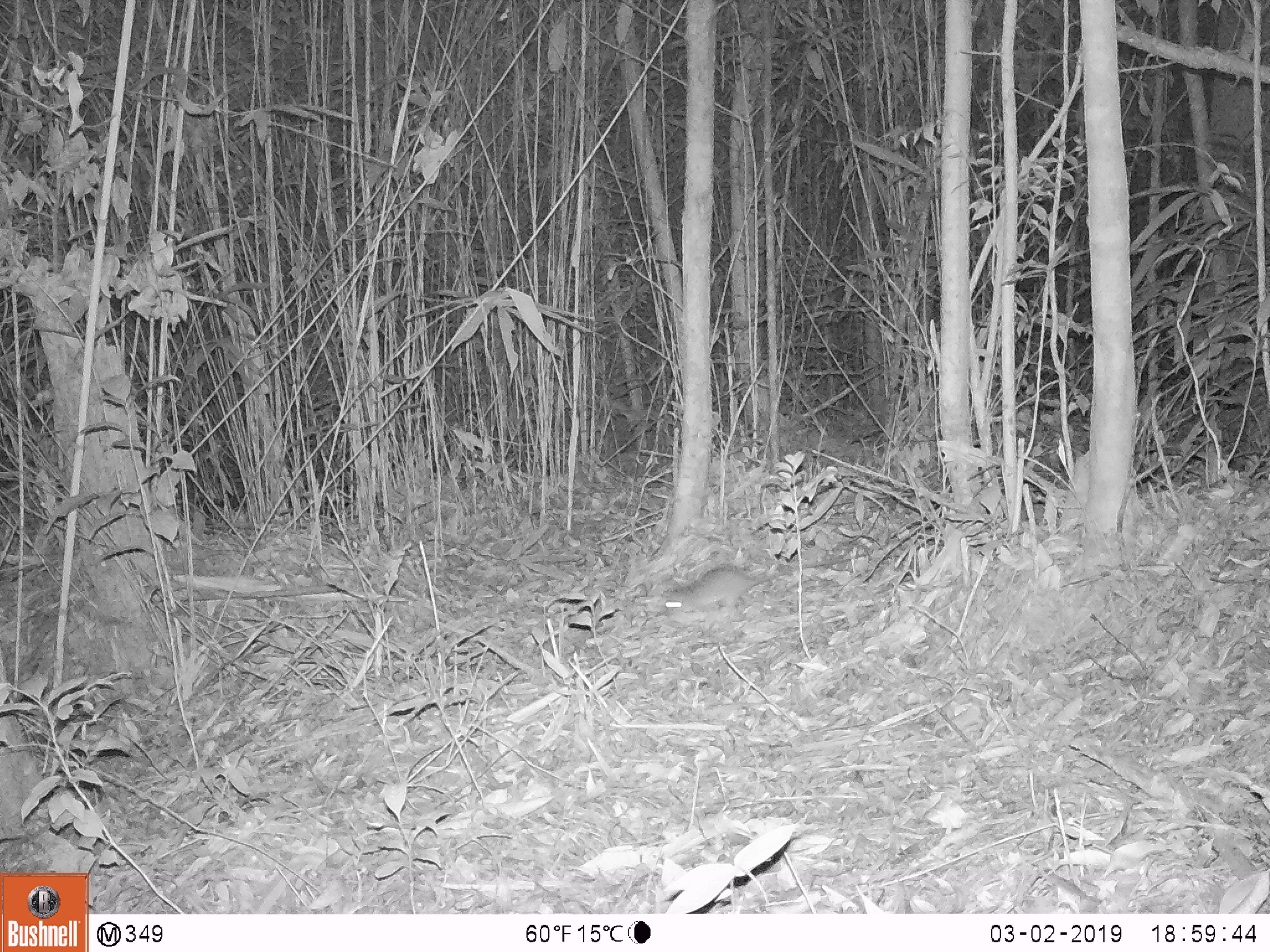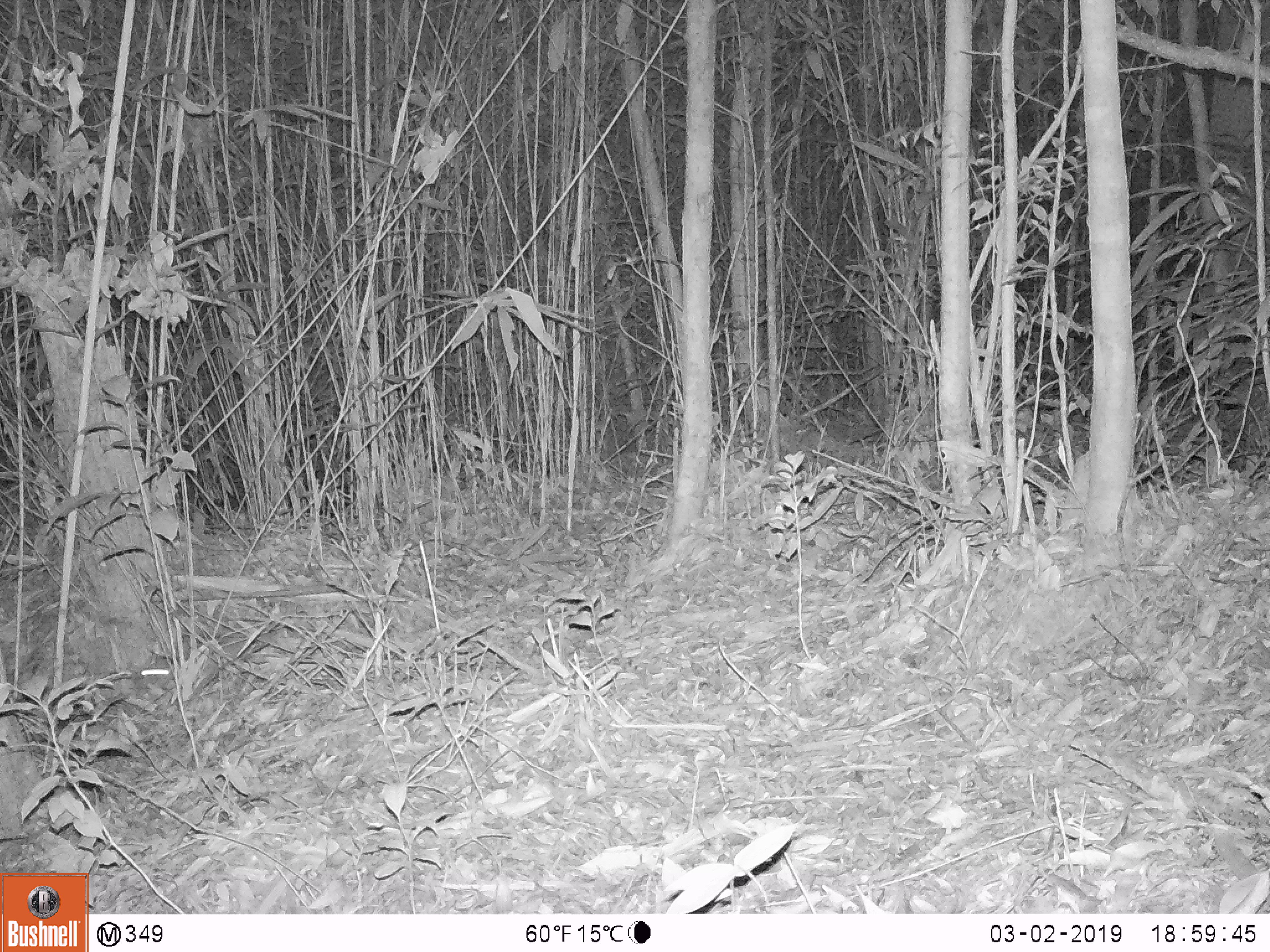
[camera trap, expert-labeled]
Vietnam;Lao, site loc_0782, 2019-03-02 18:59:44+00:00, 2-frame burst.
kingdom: Animalia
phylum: Chordata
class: Mammalia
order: Rodentia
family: Muridae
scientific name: Muridae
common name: old-world mice and rats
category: unidentified murid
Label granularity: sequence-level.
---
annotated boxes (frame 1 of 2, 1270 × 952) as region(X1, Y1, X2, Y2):
unidentified murid: region(664, 552, 867, 622)